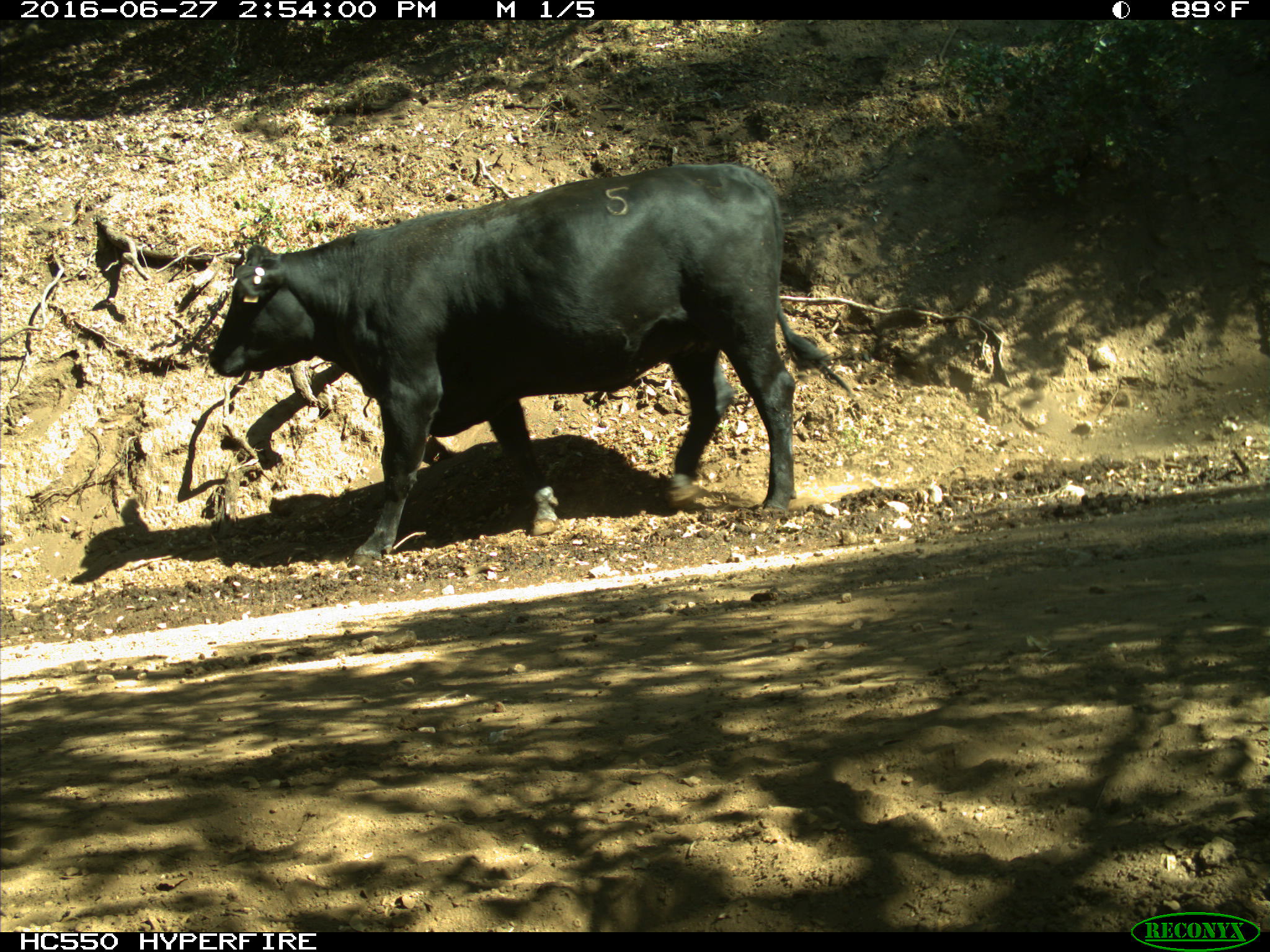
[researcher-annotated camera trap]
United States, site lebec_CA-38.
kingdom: Animalia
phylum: Chordata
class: Mammalia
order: Artiodactyla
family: Bovidae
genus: Bos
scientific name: Bos taurus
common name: domestic cow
Bos taurus (domestic cow).